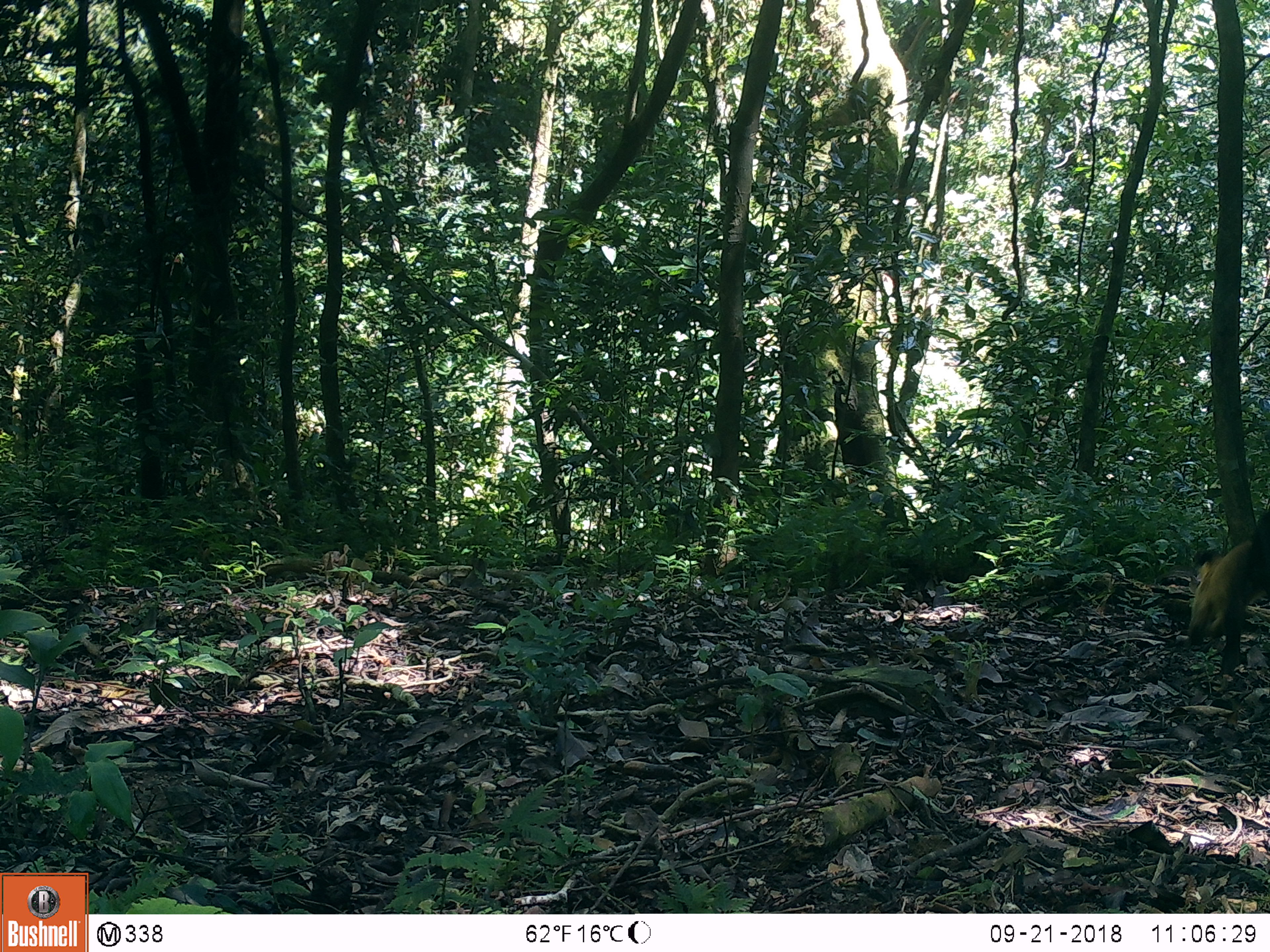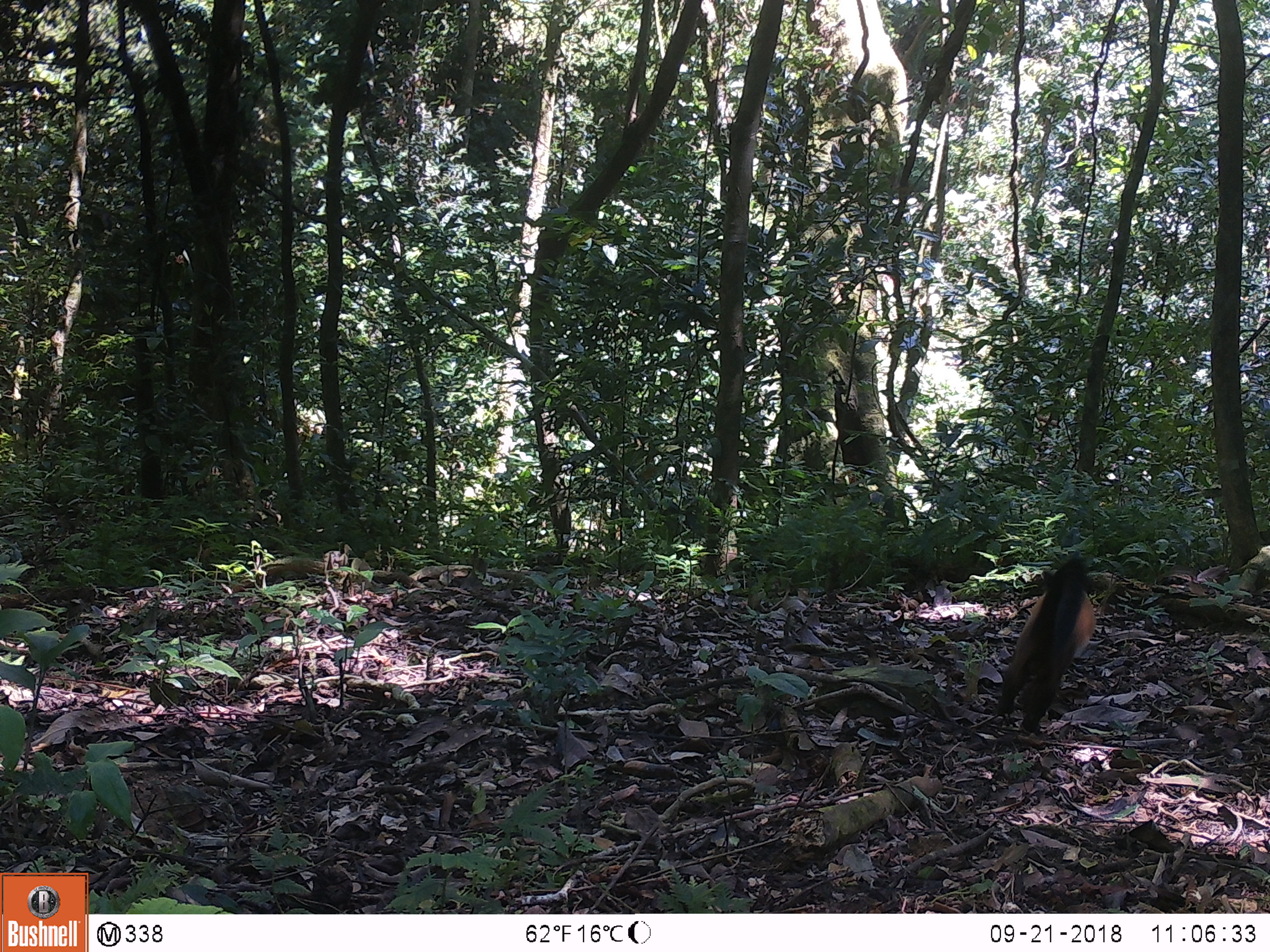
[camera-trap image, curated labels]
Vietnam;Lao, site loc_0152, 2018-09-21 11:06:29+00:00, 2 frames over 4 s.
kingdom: Animalia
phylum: Chordata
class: Mammalia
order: Carnivora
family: Mustelidae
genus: Martes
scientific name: Martes flavigula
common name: yellow-throated marten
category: yellow throated marten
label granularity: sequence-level